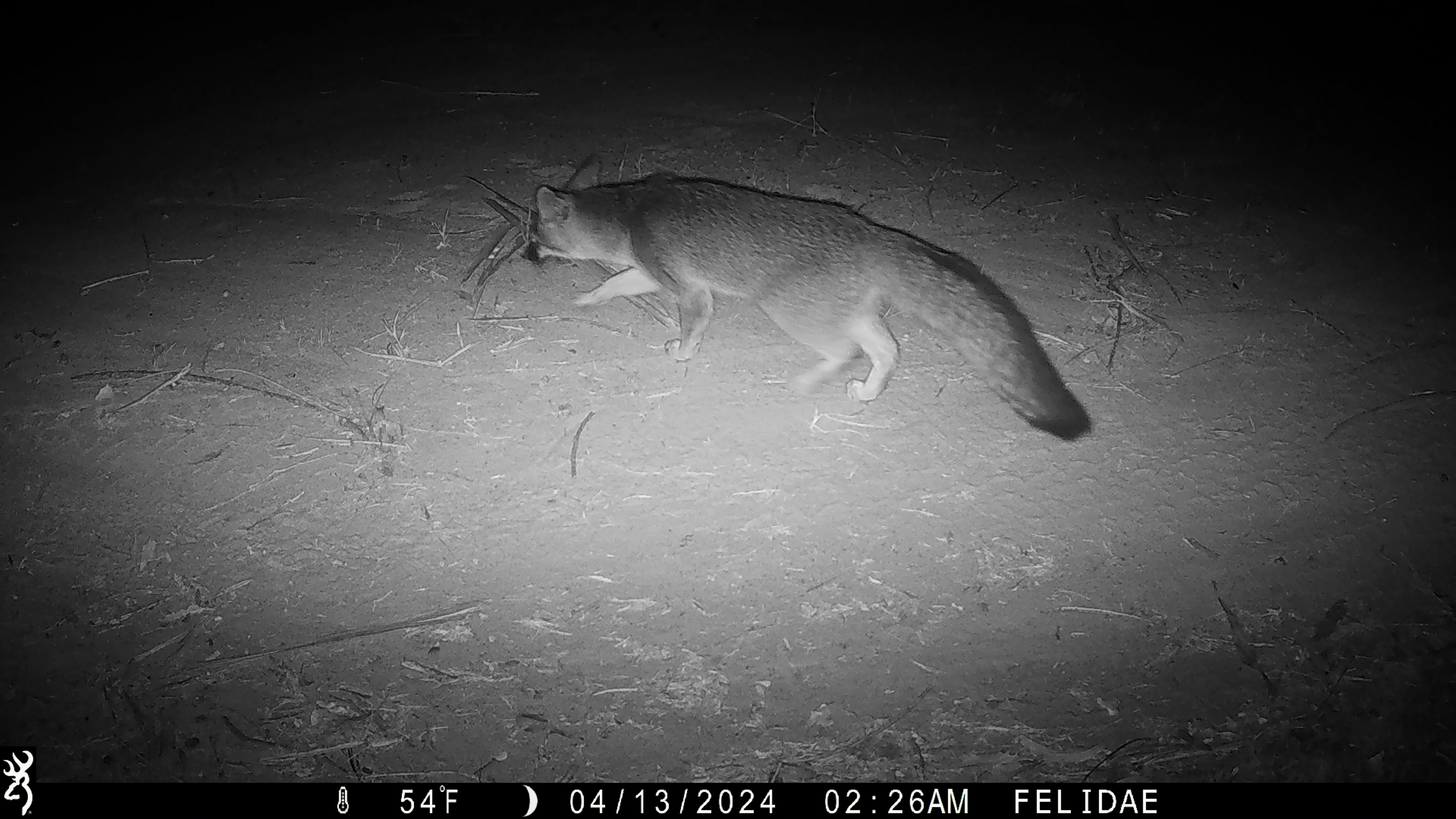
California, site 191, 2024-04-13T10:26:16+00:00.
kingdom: Animalia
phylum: Chordata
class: Mammalia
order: Carnivora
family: Canidae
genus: Urocyon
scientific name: Urocyon cinereoargenteus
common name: gray fox